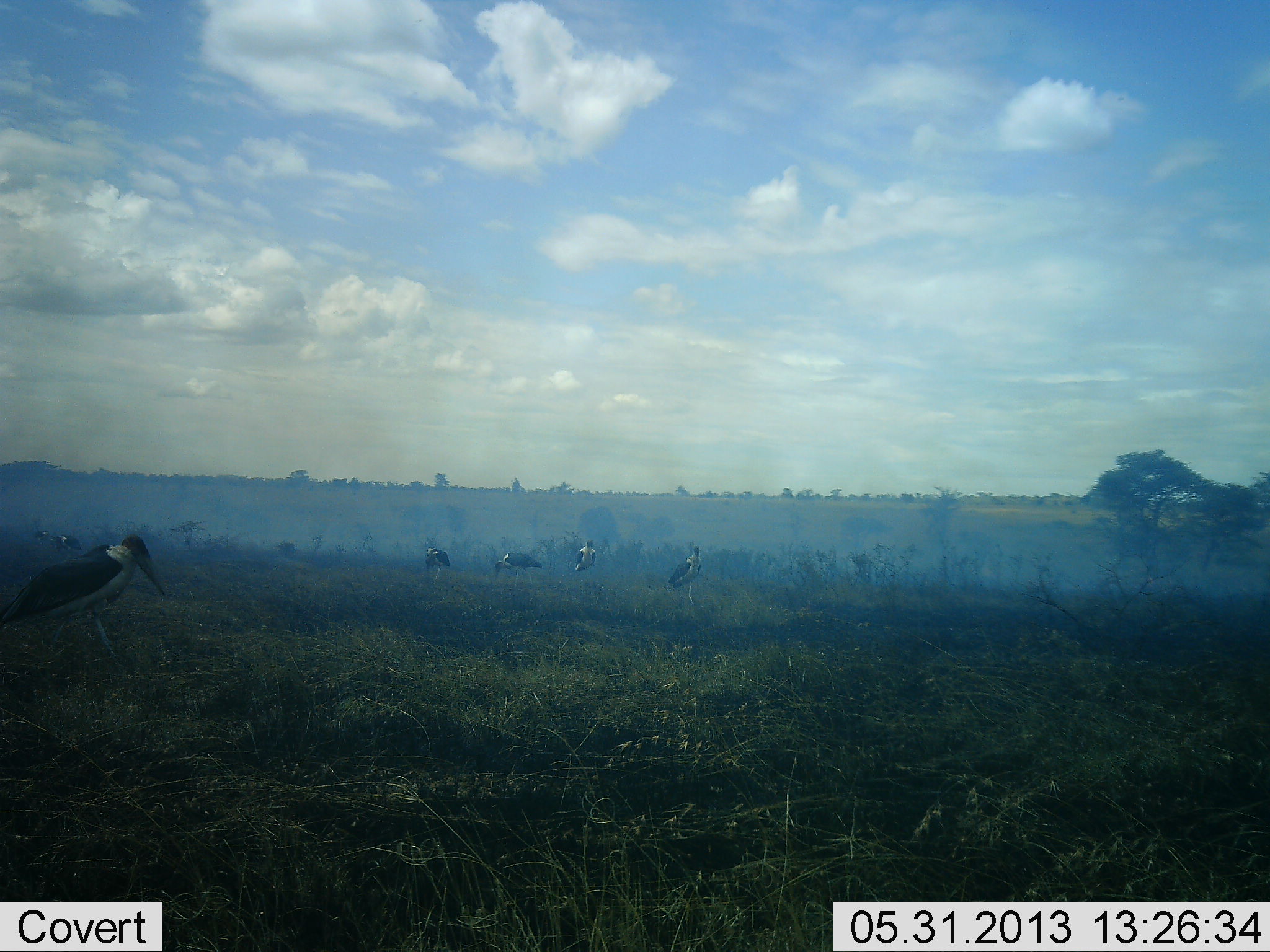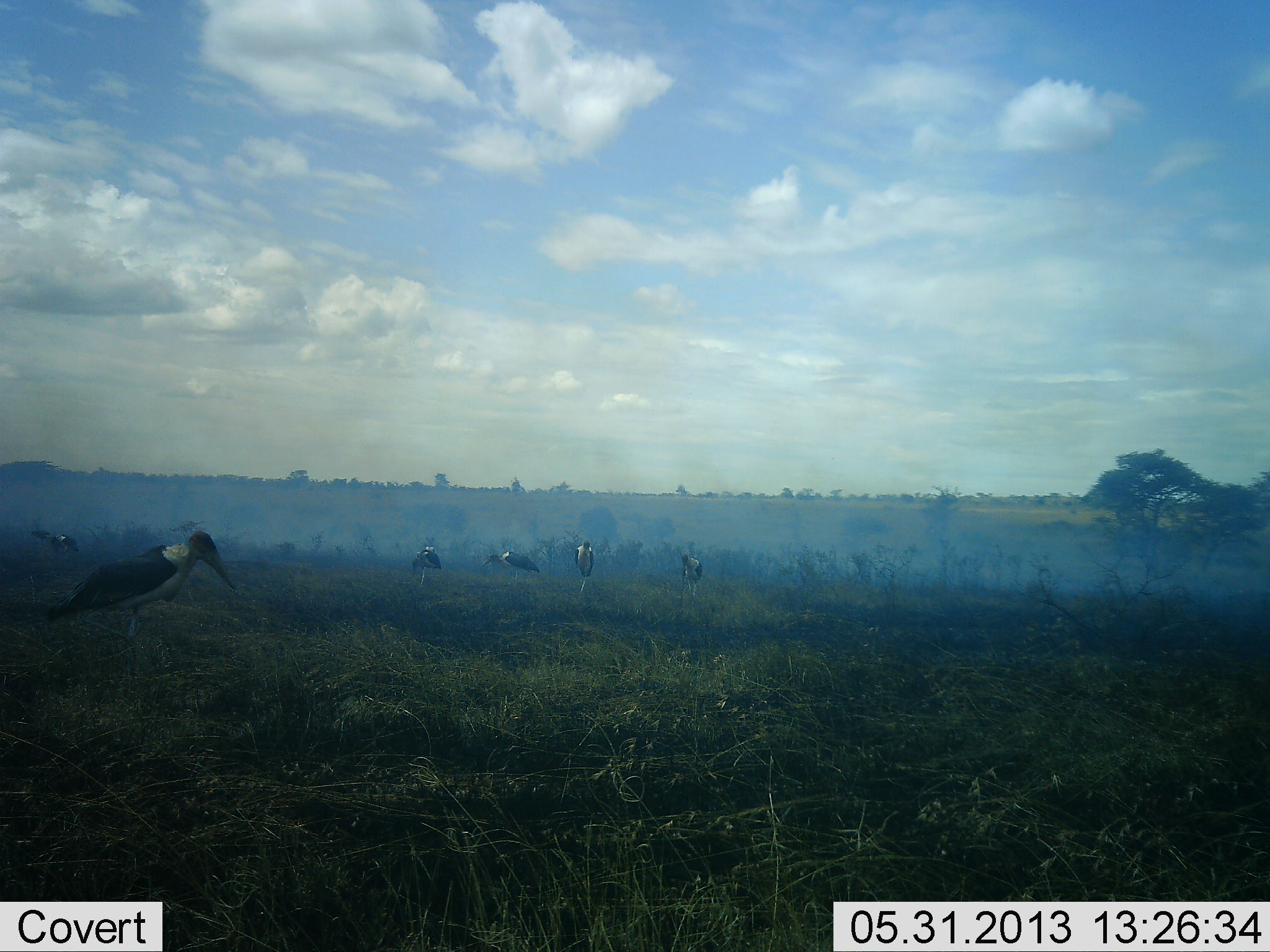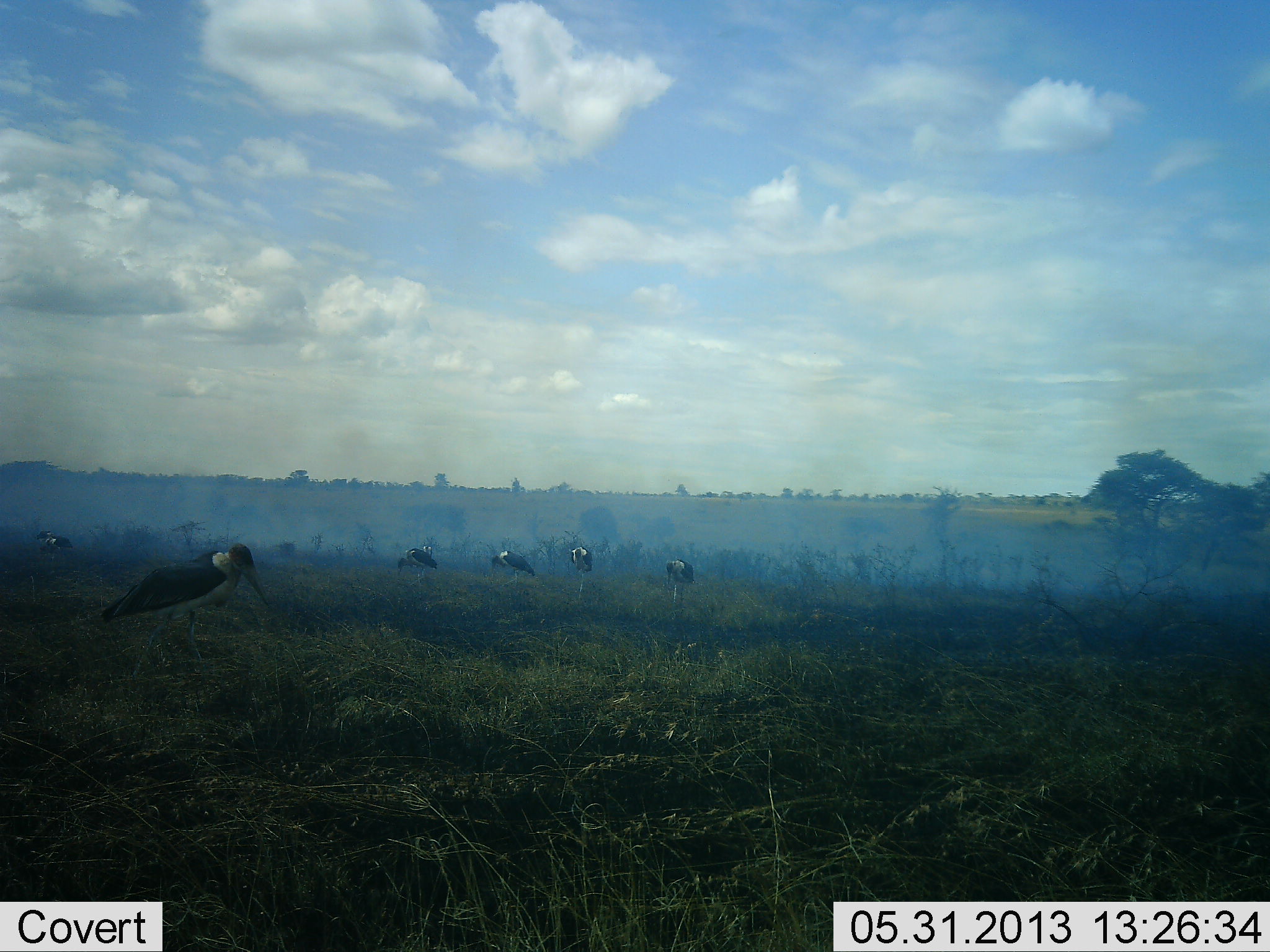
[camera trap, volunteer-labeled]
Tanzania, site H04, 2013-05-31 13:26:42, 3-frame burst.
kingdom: Animalia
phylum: Chordata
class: Aves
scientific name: Aves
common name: bird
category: otherbird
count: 6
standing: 48%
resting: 9%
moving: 43%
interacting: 9%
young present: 0%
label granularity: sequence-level